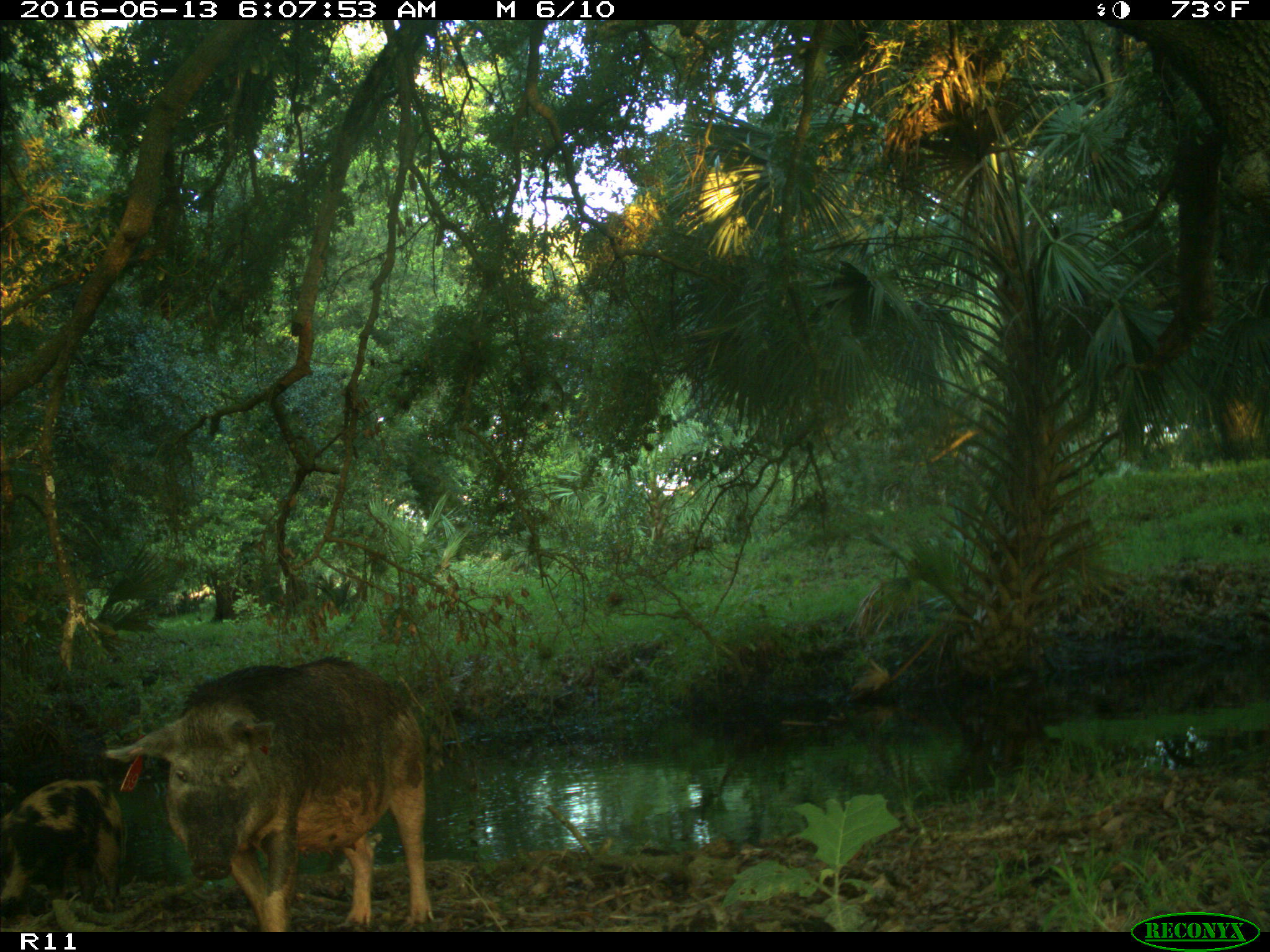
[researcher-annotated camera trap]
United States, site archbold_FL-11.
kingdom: Animalia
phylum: Chordata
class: Mammalia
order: Artiodactyla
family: Suidae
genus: Sus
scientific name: Sus scrofa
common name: wild boar